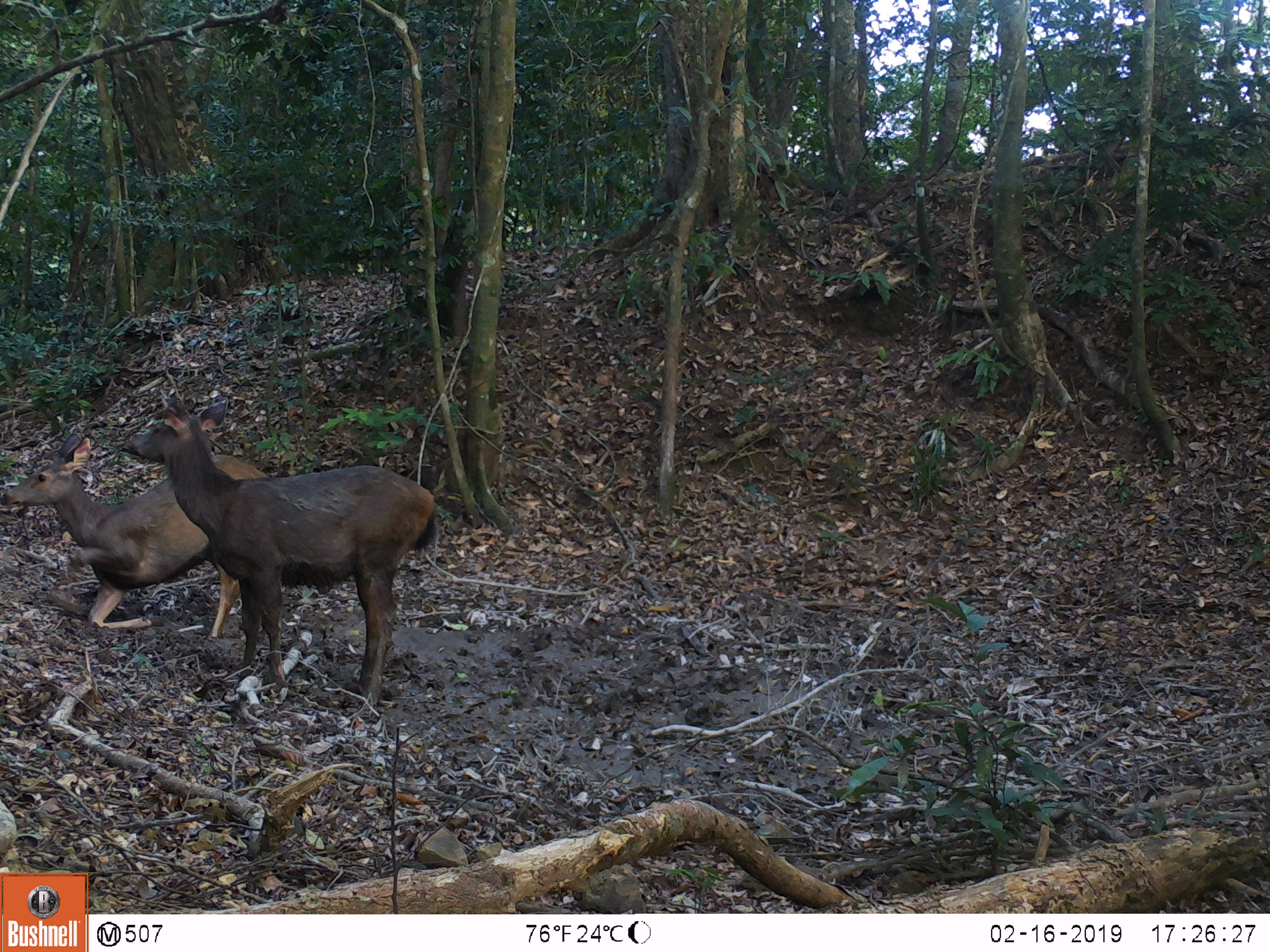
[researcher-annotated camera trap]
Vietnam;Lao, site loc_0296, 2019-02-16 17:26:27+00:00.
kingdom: Animalia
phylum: Chordata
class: Mammalia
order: Artiodactyla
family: Cervidae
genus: Rusa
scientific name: Rusa unicolor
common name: sambar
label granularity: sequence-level